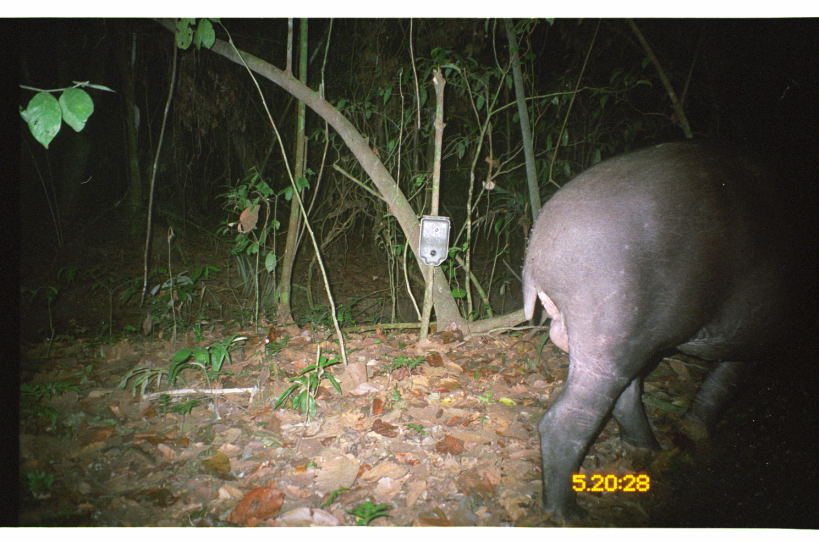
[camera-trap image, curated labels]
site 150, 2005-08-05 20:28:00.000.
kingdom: Animalia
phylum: Chordata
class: Mammalia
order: Perissodactyla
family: Tapiridae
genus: Tapirus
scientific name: Tapirus terrestris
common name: south american tapir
Tapirus terrestris (south american tapir).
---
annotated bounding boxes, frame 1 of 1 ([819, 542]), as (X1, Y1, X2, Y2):
tapirus terrestris: (520, 133, 819, 527)